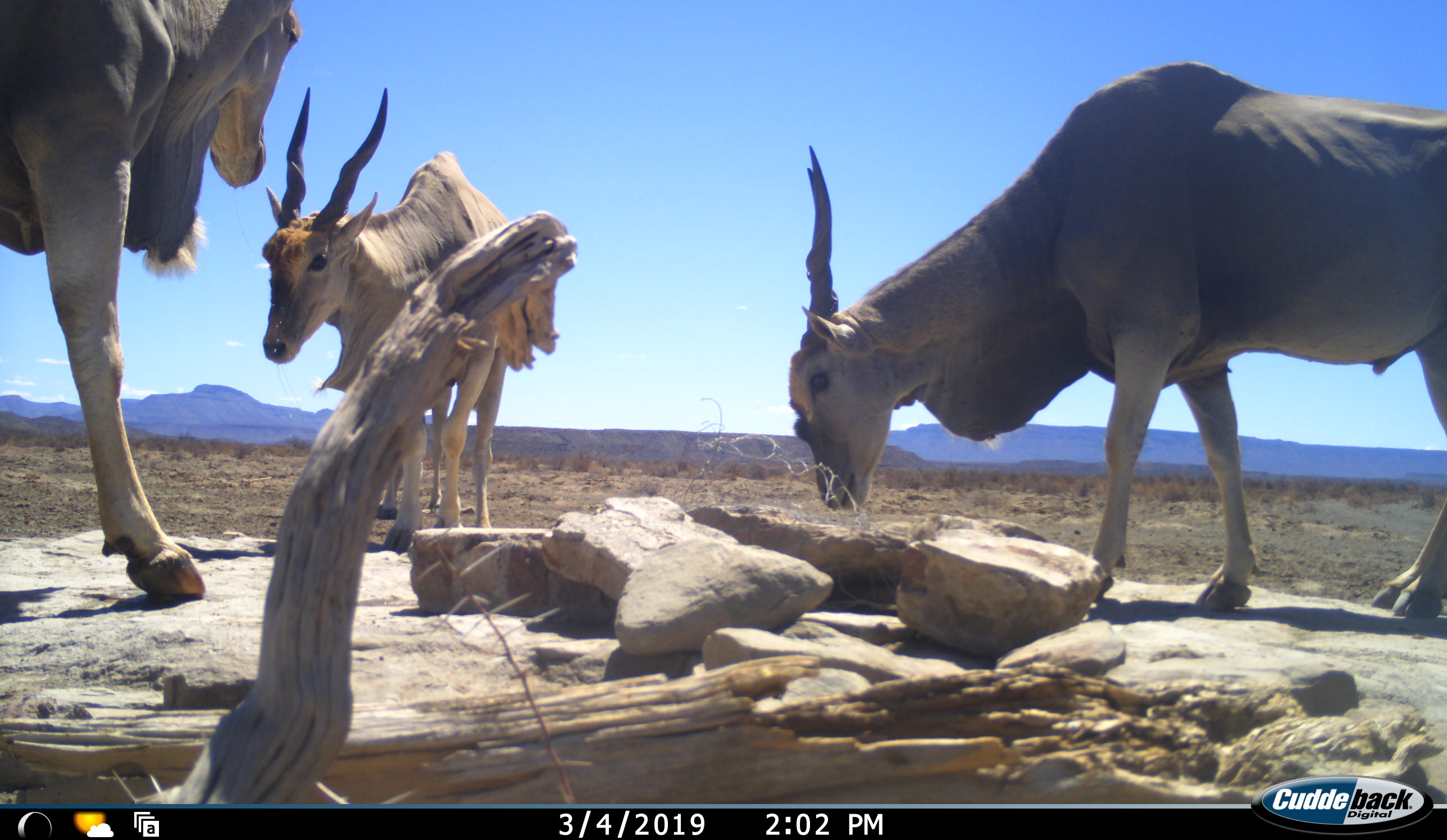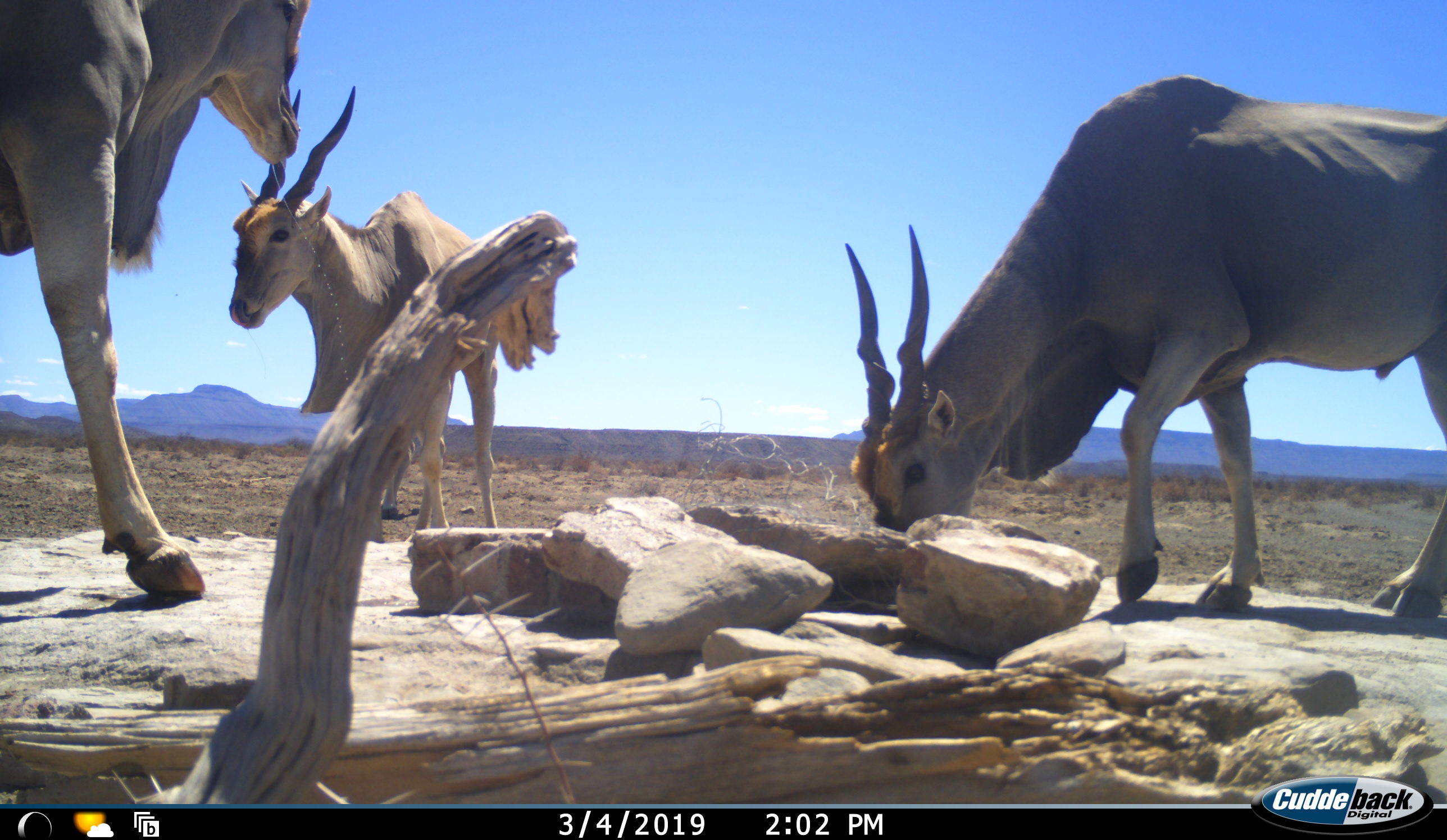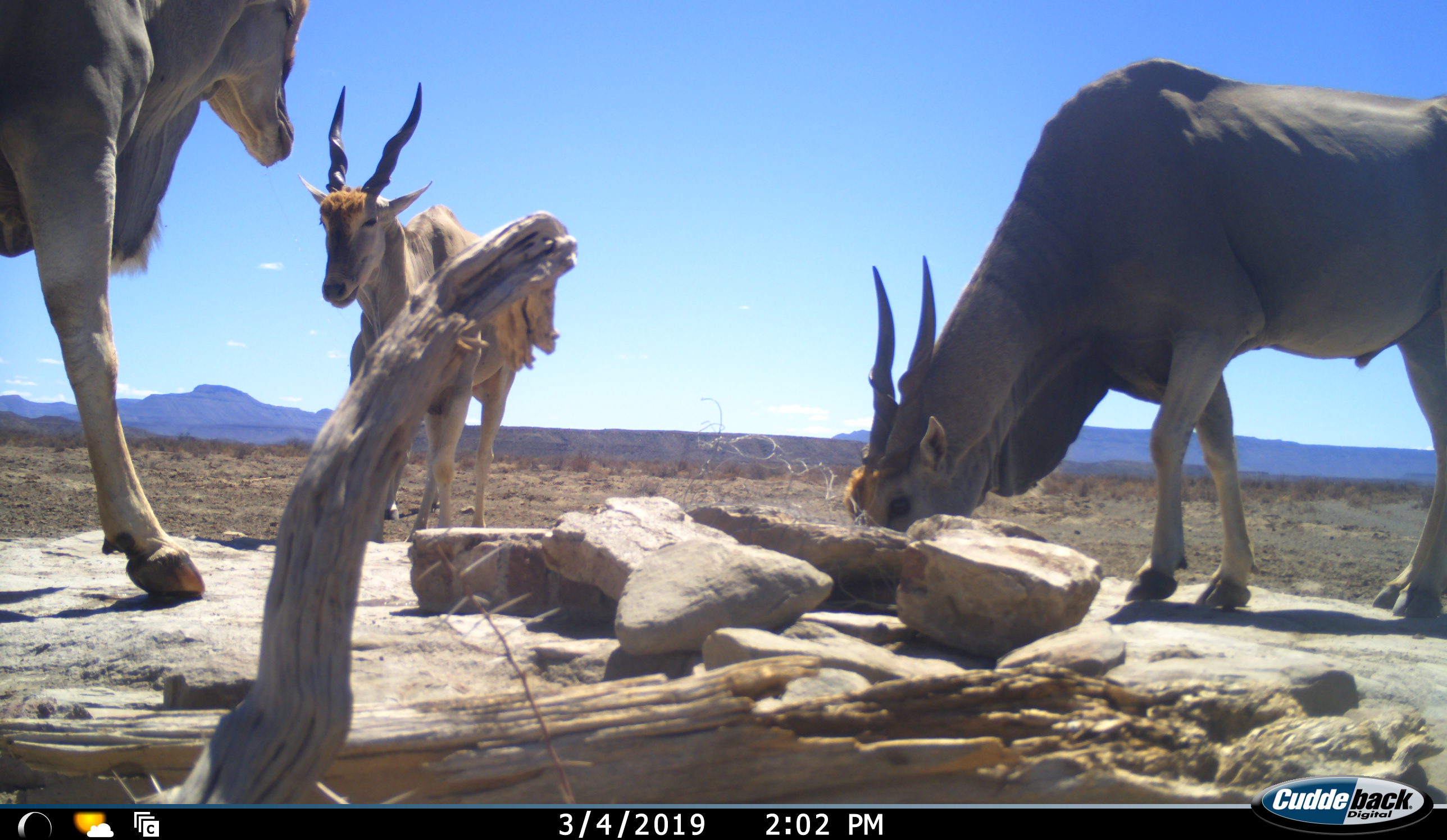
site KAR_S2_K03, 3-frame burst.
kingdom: Animalia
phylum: Chordata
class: Mammalia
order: Artiodactyla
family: Bovidae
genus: Tragelaphus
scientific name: Tragelaphus oryx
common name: eland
Eland (Tragelaphus oryx), count 3. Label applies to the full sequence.